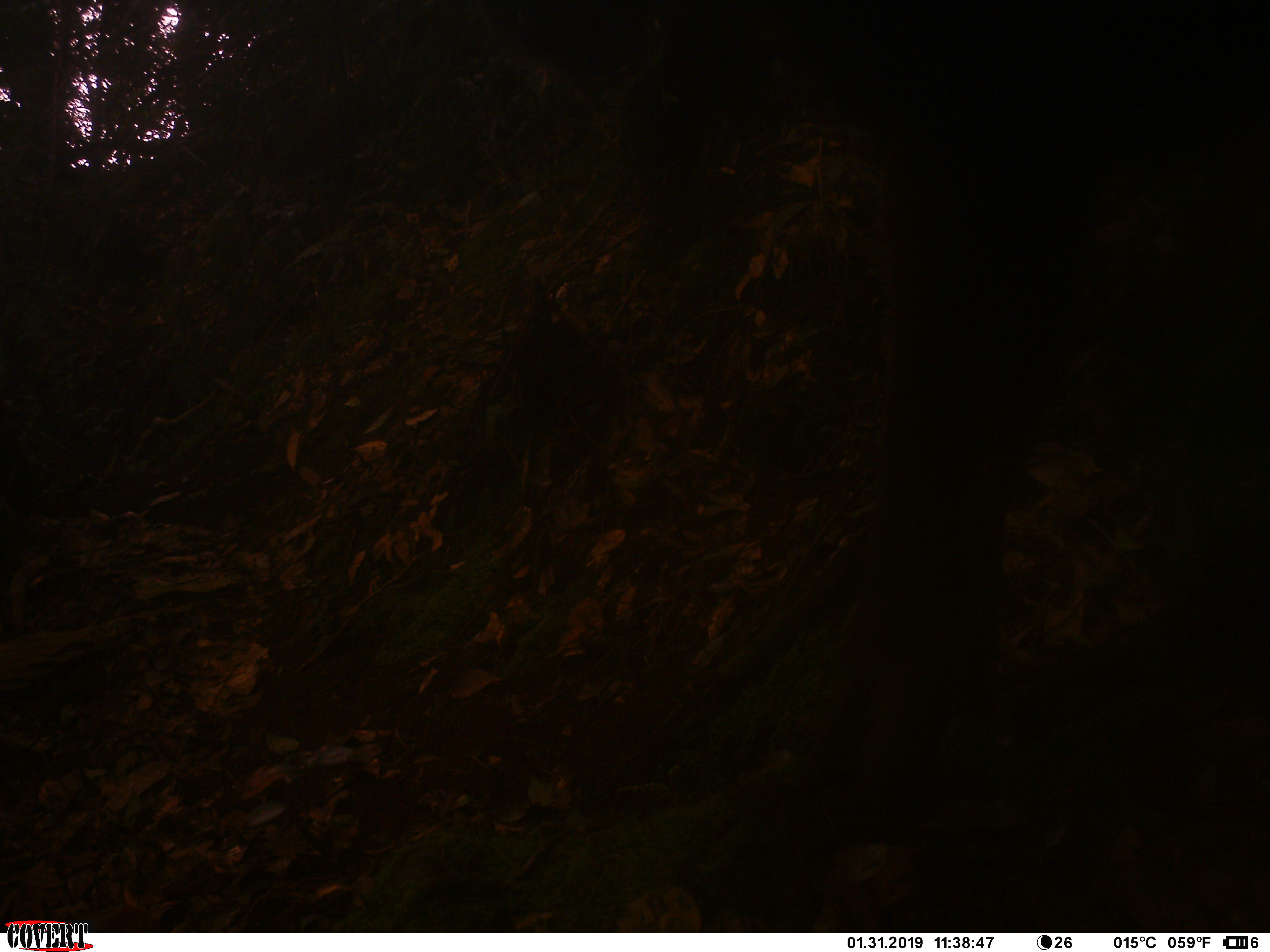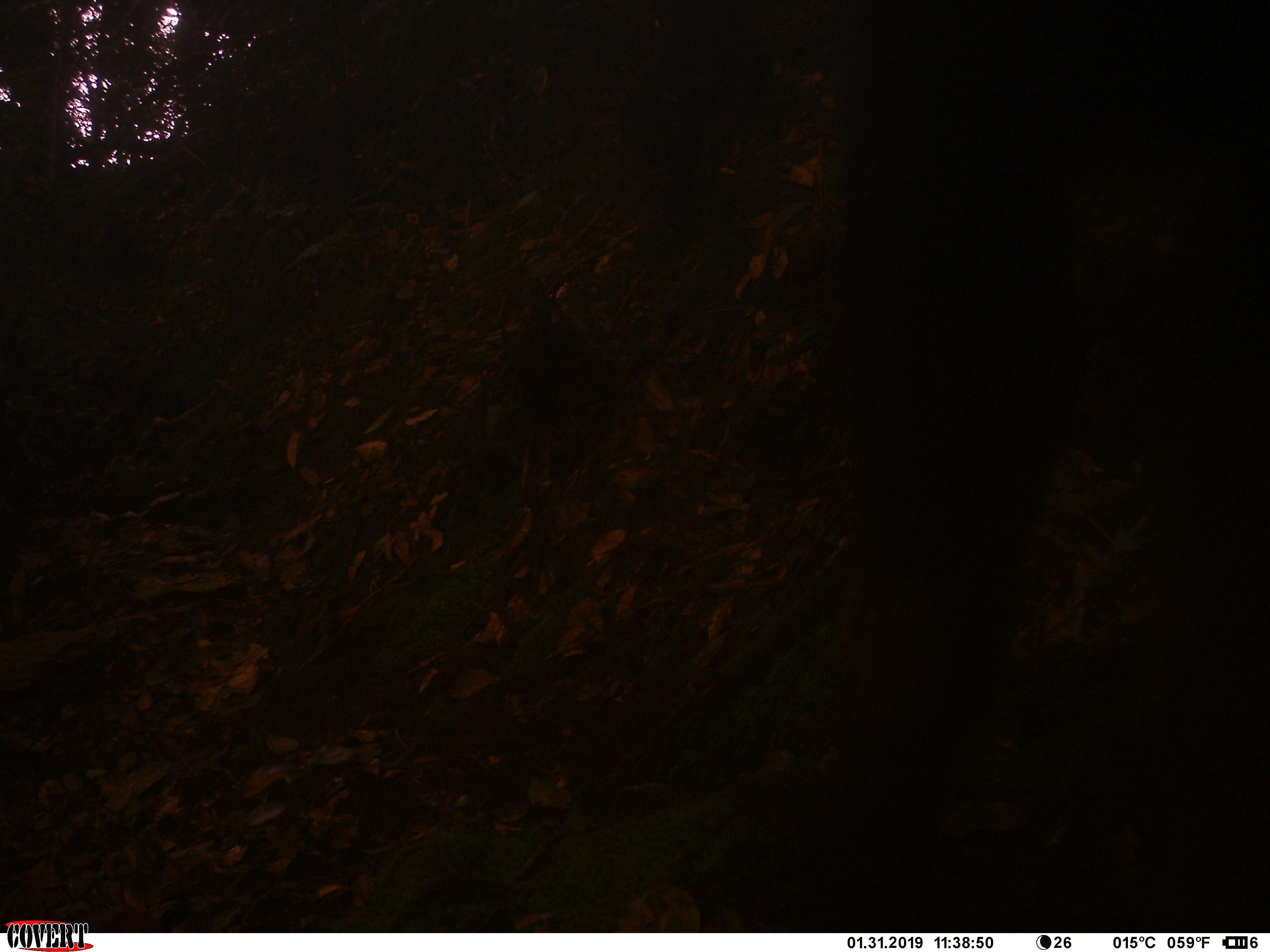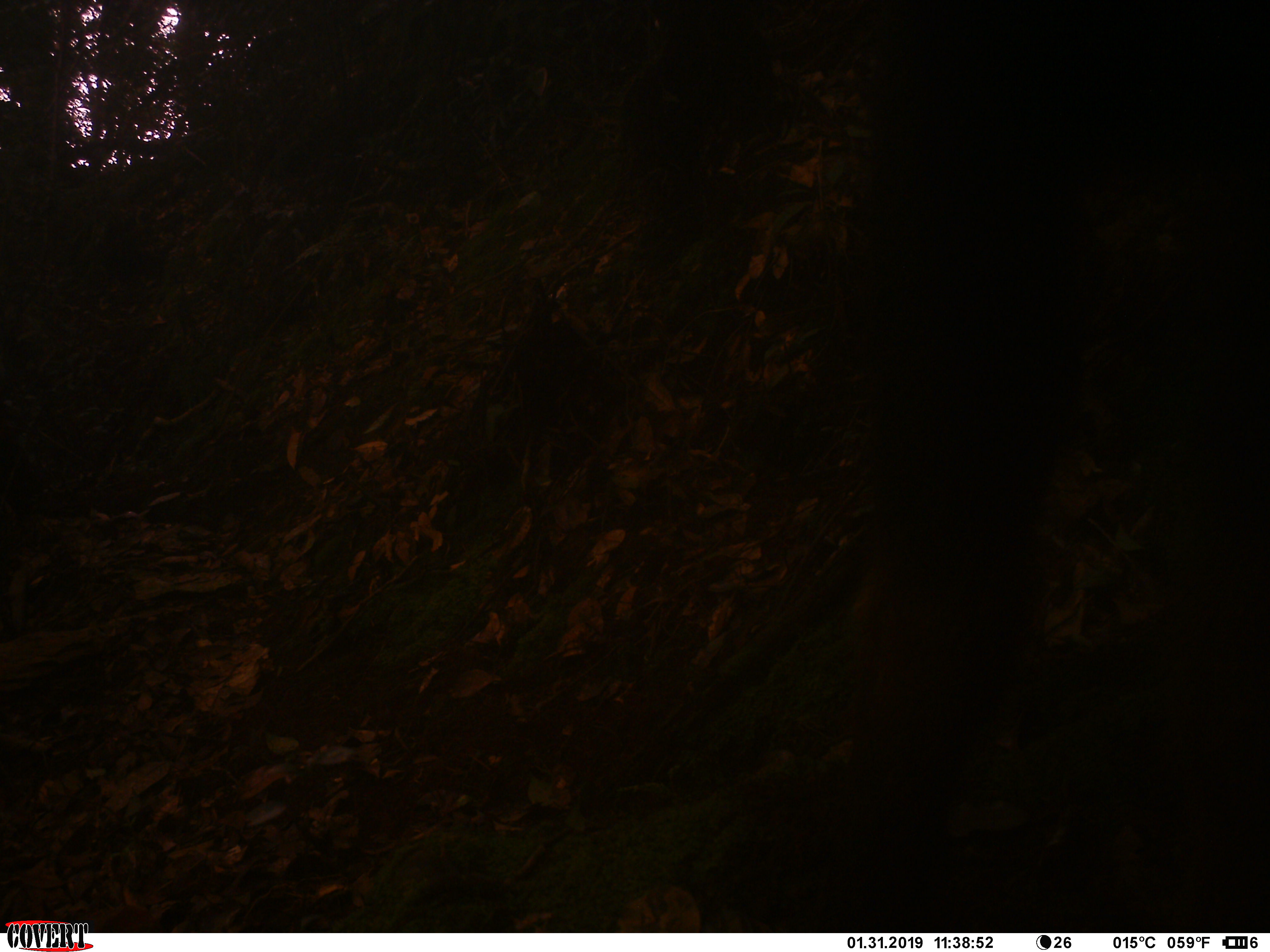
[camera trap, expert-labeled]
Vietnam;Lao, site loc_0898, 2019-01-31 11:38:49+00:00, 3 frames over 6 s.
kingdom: Animalia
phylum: Chordata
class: Mammalia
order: Artiodactyla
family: Bovidae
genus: Capricornis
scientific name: Capricornis sumatraensis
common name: chinese serow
Chinese serow (Capricornis sumatraensis). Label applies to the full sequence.